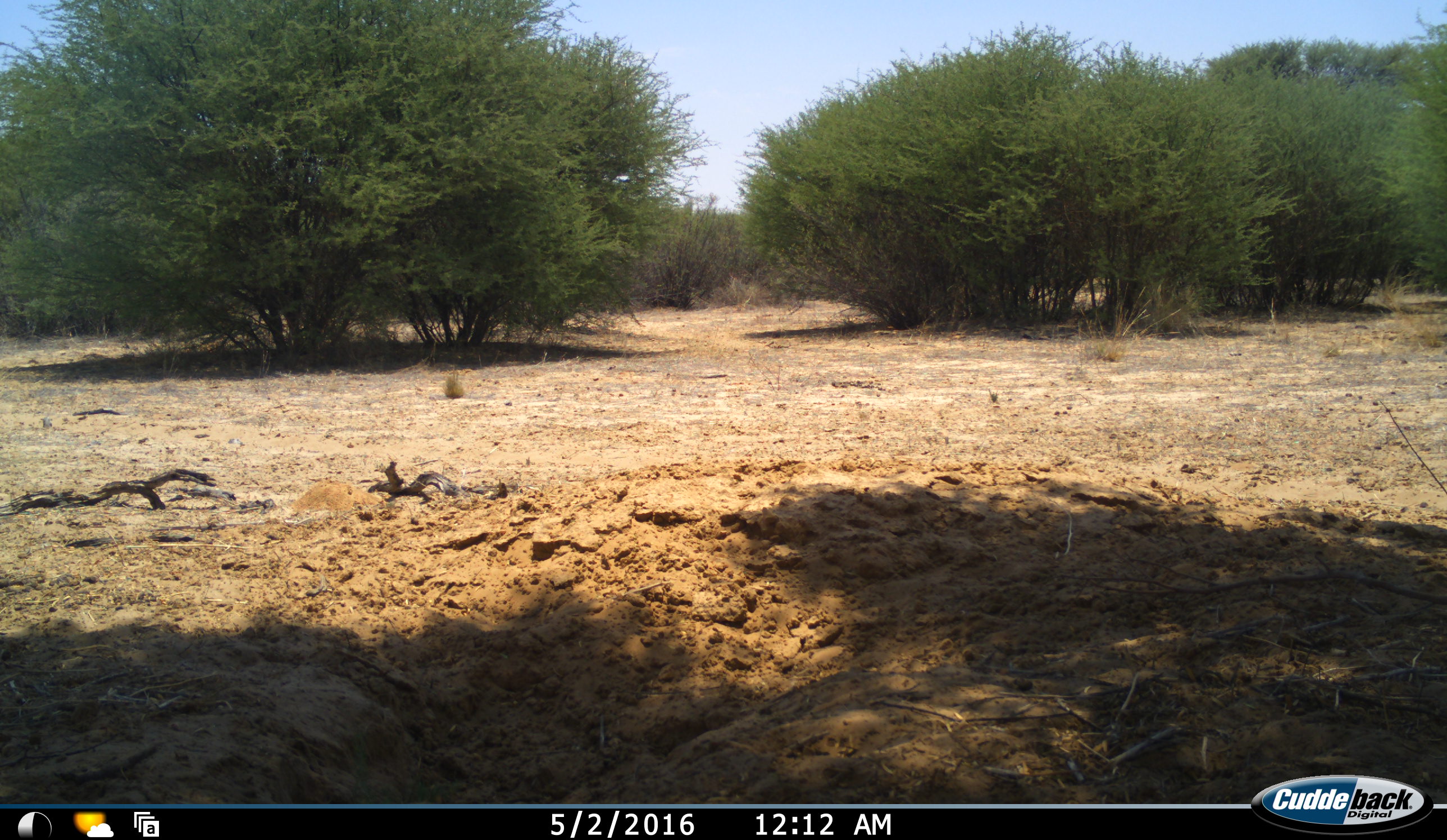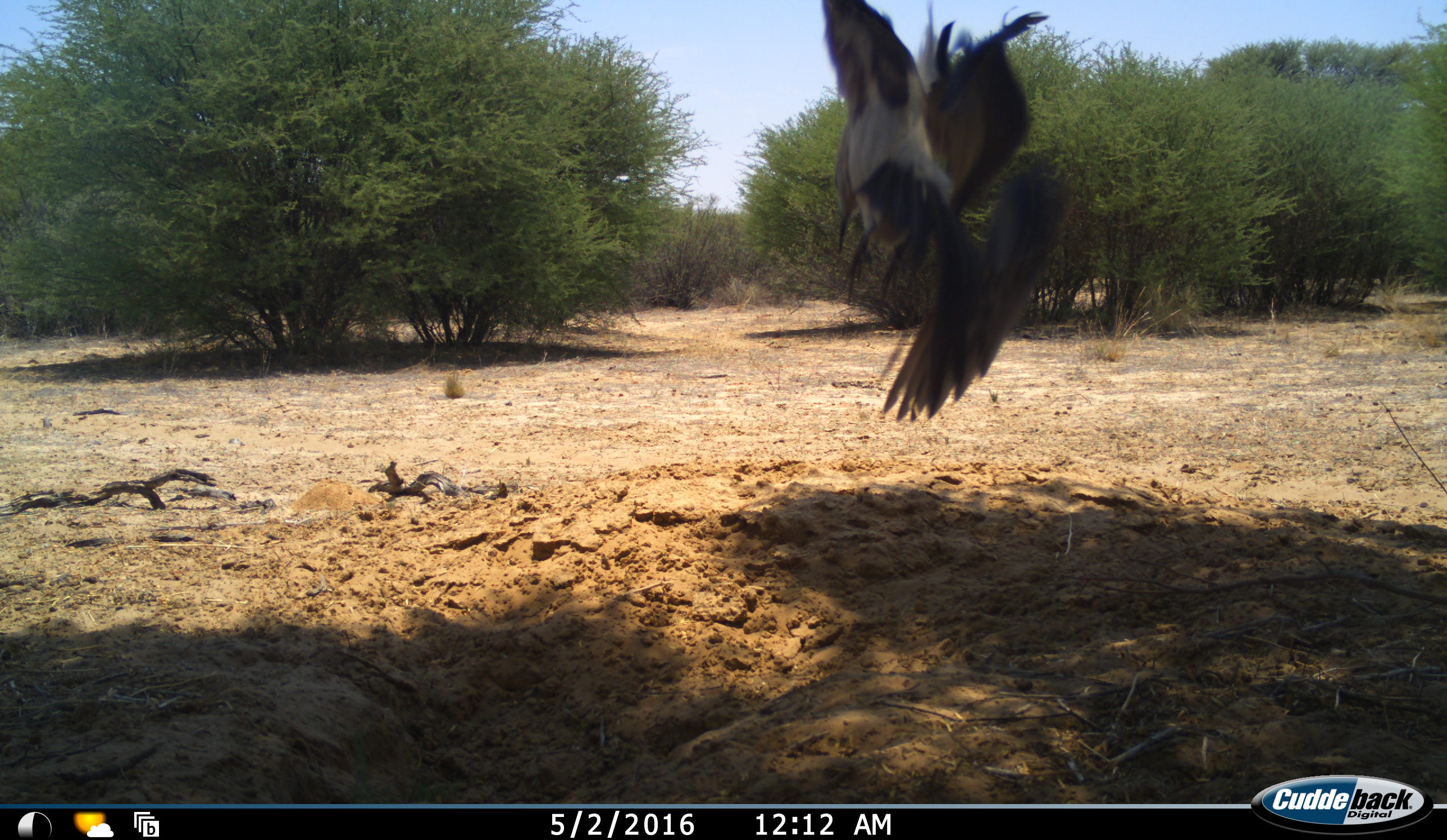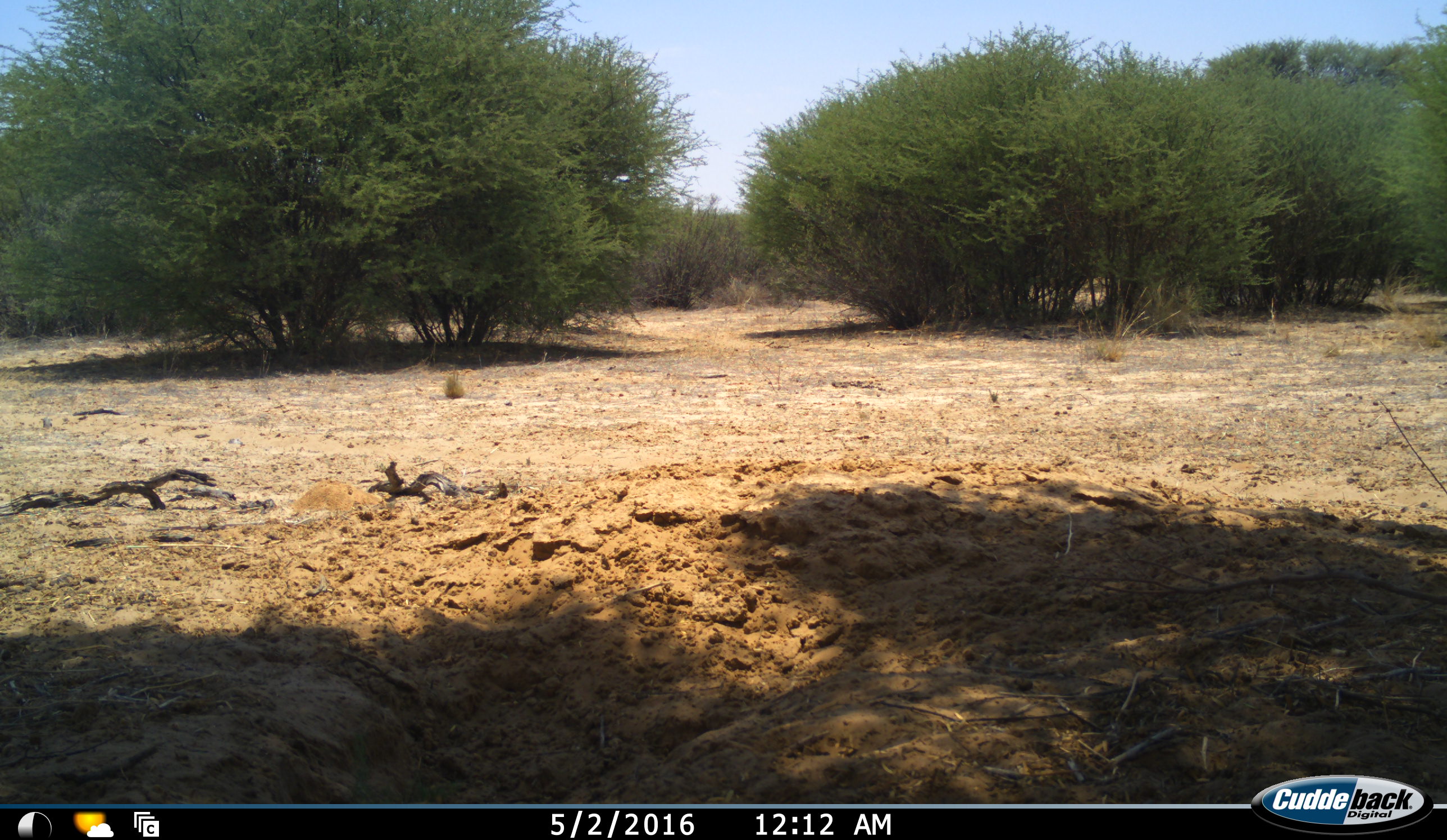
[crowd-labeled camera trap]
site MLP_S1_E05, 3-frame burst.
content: unidentified animal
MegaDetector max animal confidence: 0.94